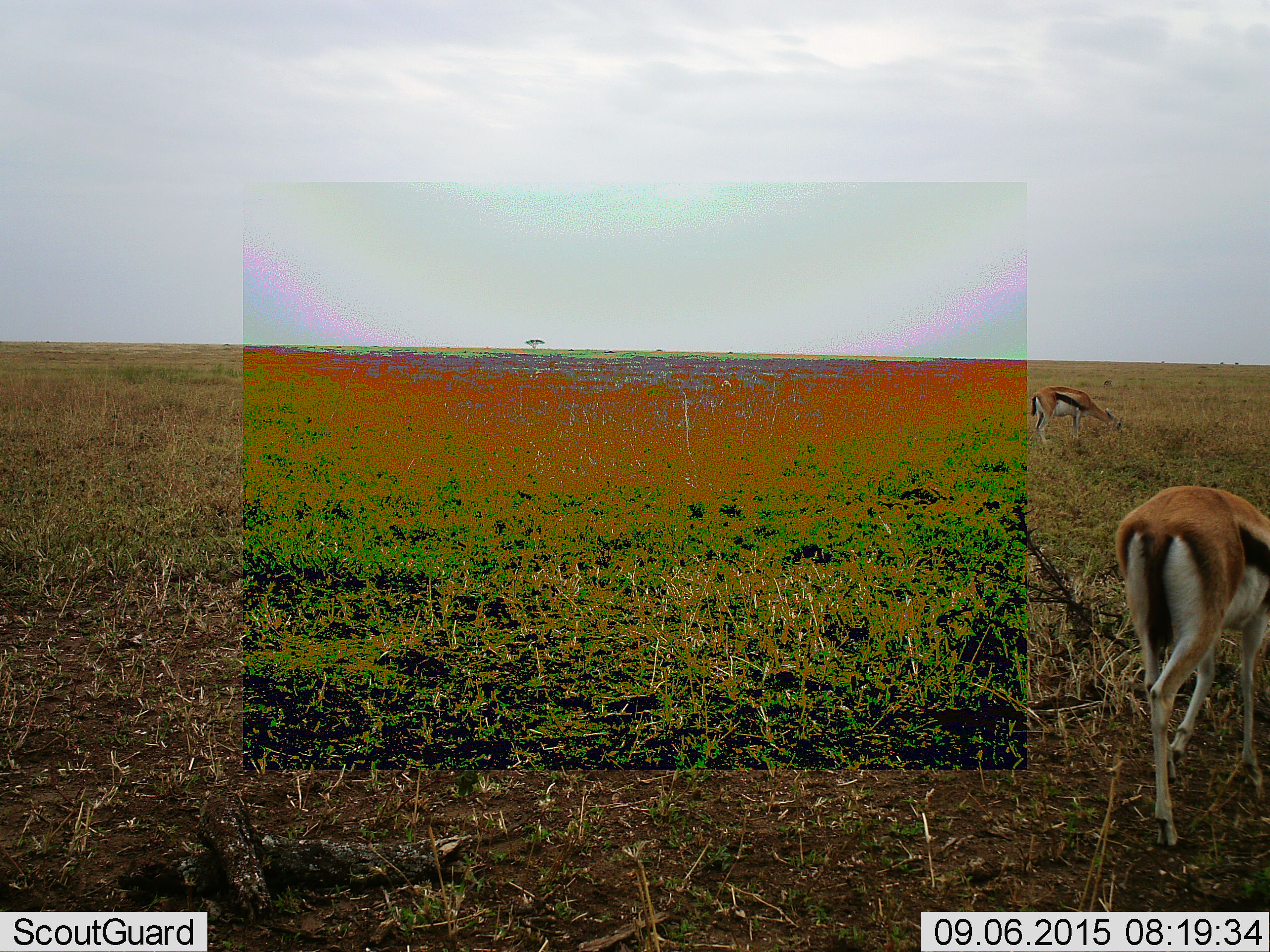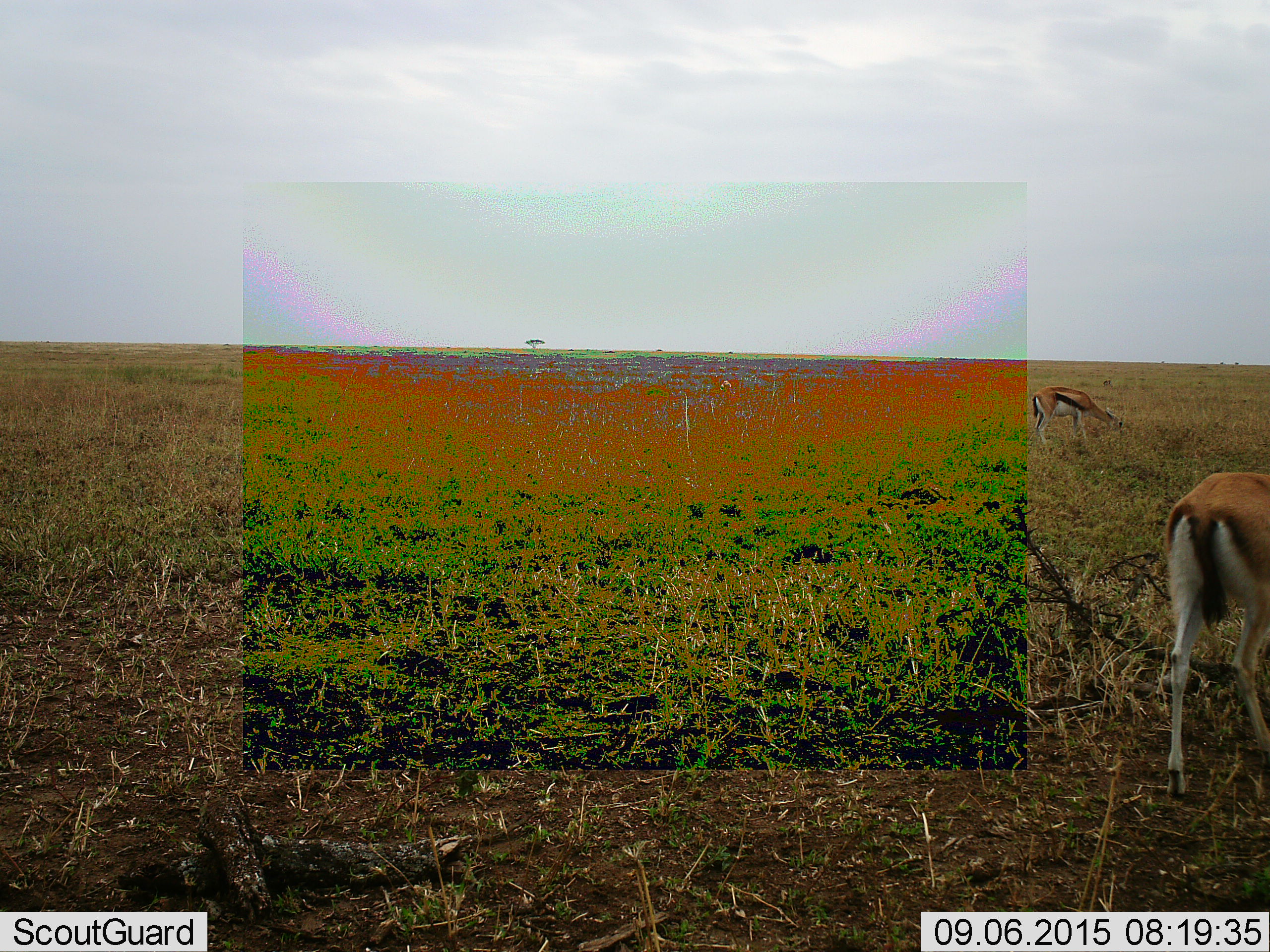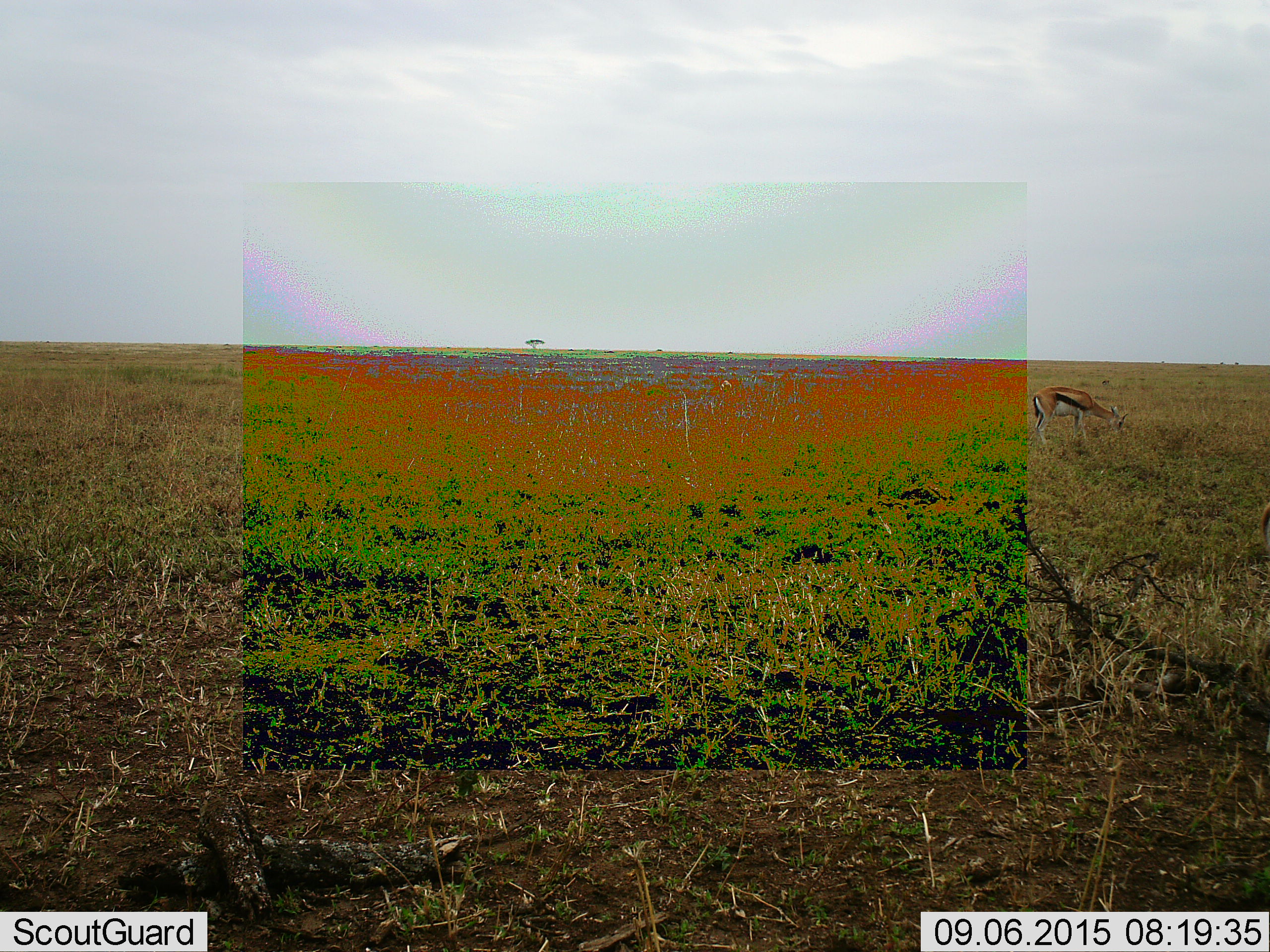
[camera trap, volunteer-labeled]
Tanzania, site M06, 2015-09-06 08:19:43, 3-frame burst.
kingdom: Animalia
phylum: Chordata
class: Mammalia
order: Artiodactyla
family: Bovidae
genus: Eudorcas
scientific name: Eudorcas thomsonii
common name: thomson's gazelle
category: gazellethomsons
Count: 2.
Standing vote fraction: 50%.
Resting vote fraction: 0%.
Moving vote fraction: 60%.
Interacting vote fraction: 0%.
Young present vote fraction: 0%.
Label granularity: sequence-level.